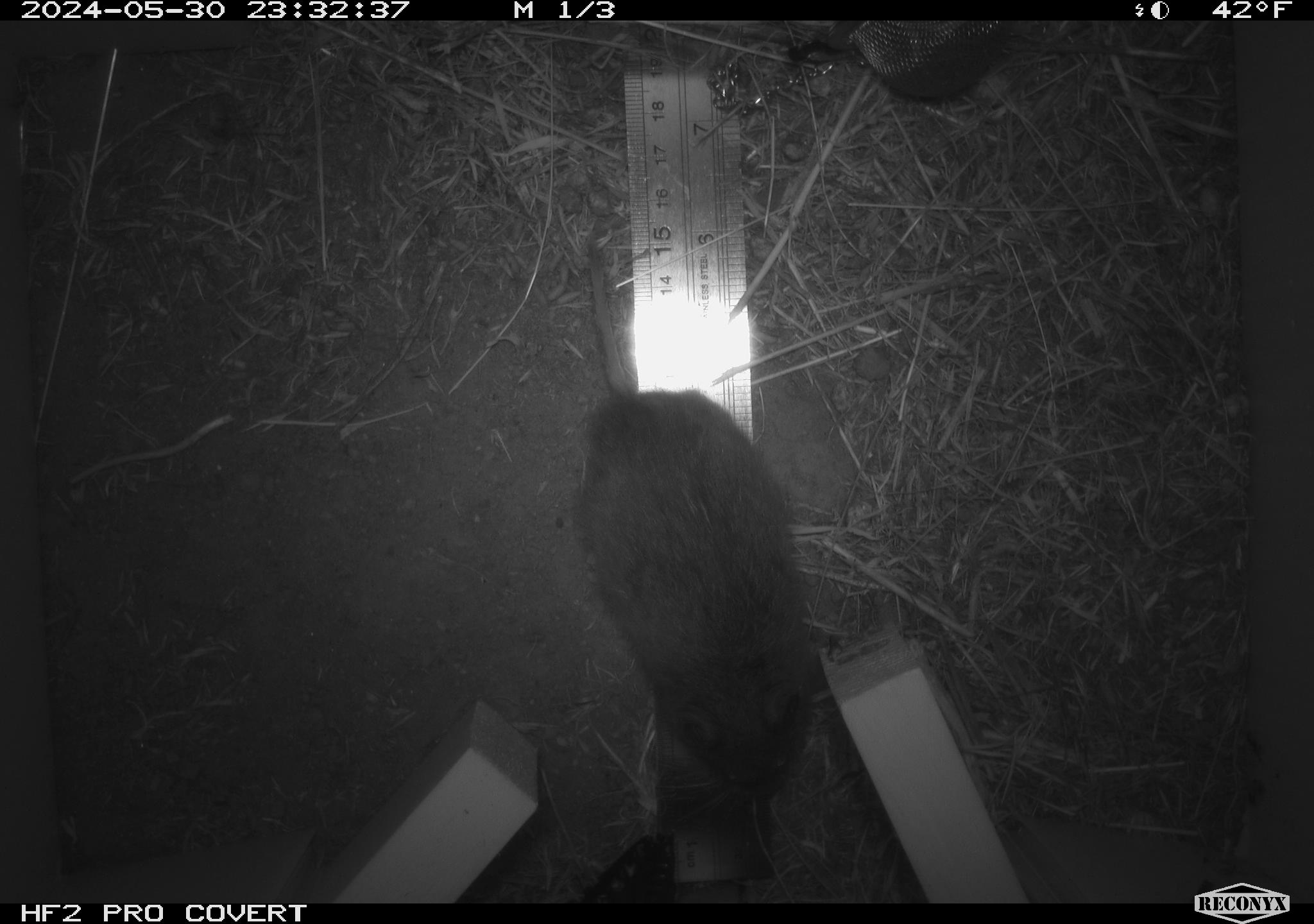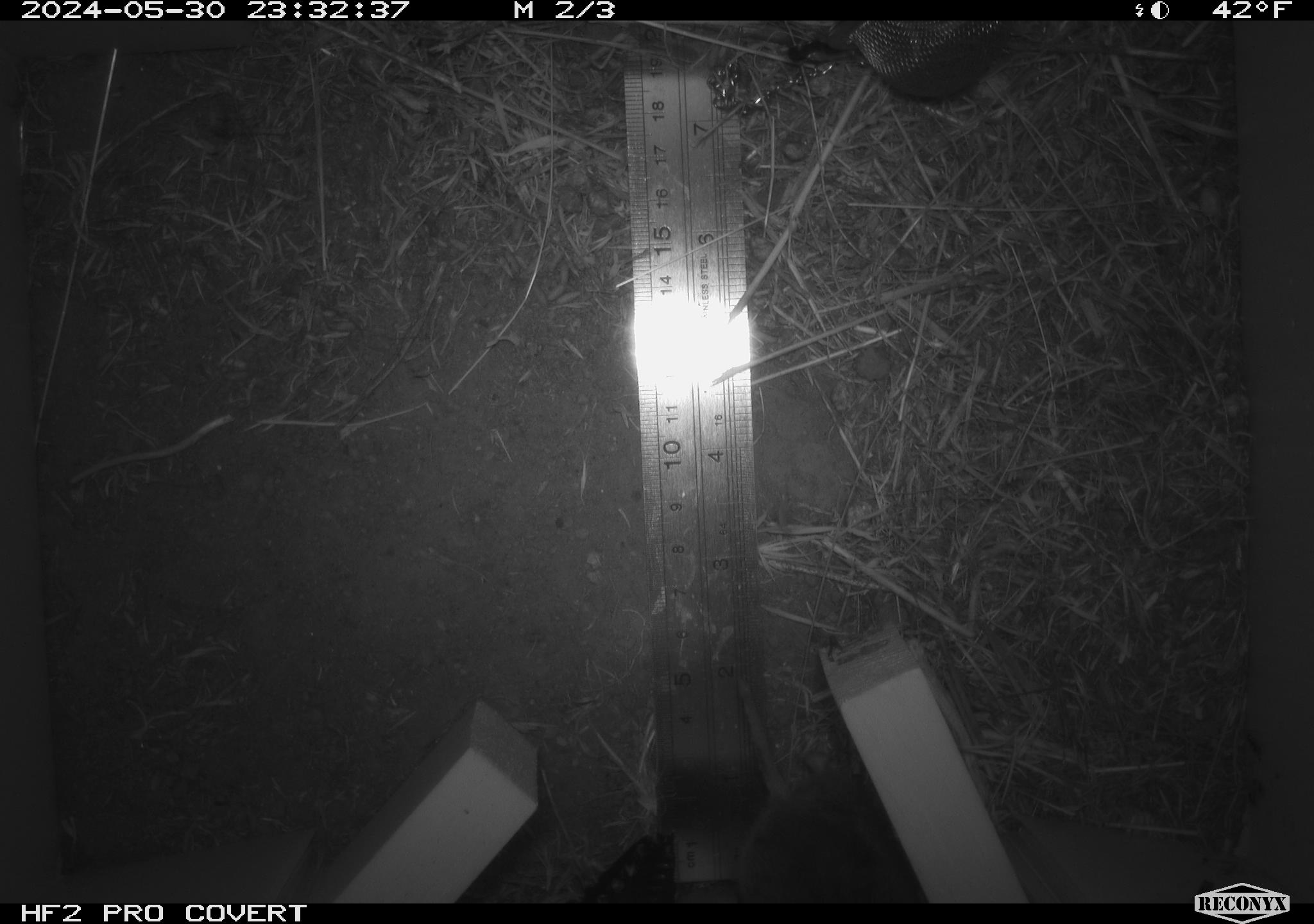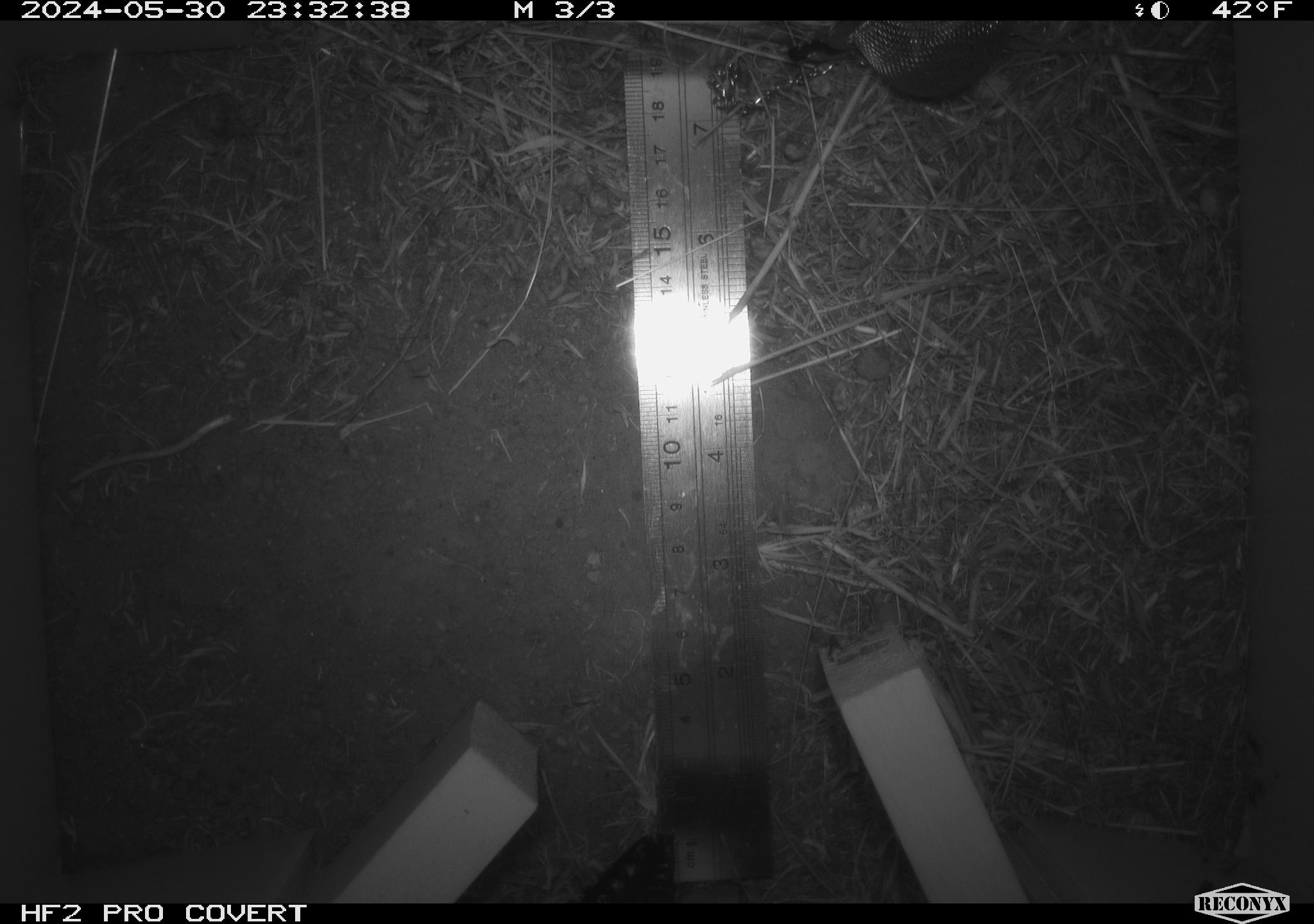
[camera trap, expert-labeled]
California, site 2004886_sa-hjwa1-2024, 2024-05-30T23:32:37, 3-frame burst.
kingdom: Animalia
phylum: Chordata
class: Mammalia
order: Rodentia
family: Cricetidae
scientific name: Cricetidae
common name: hamsters, voles, lemmings, and allies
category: cricetidae family